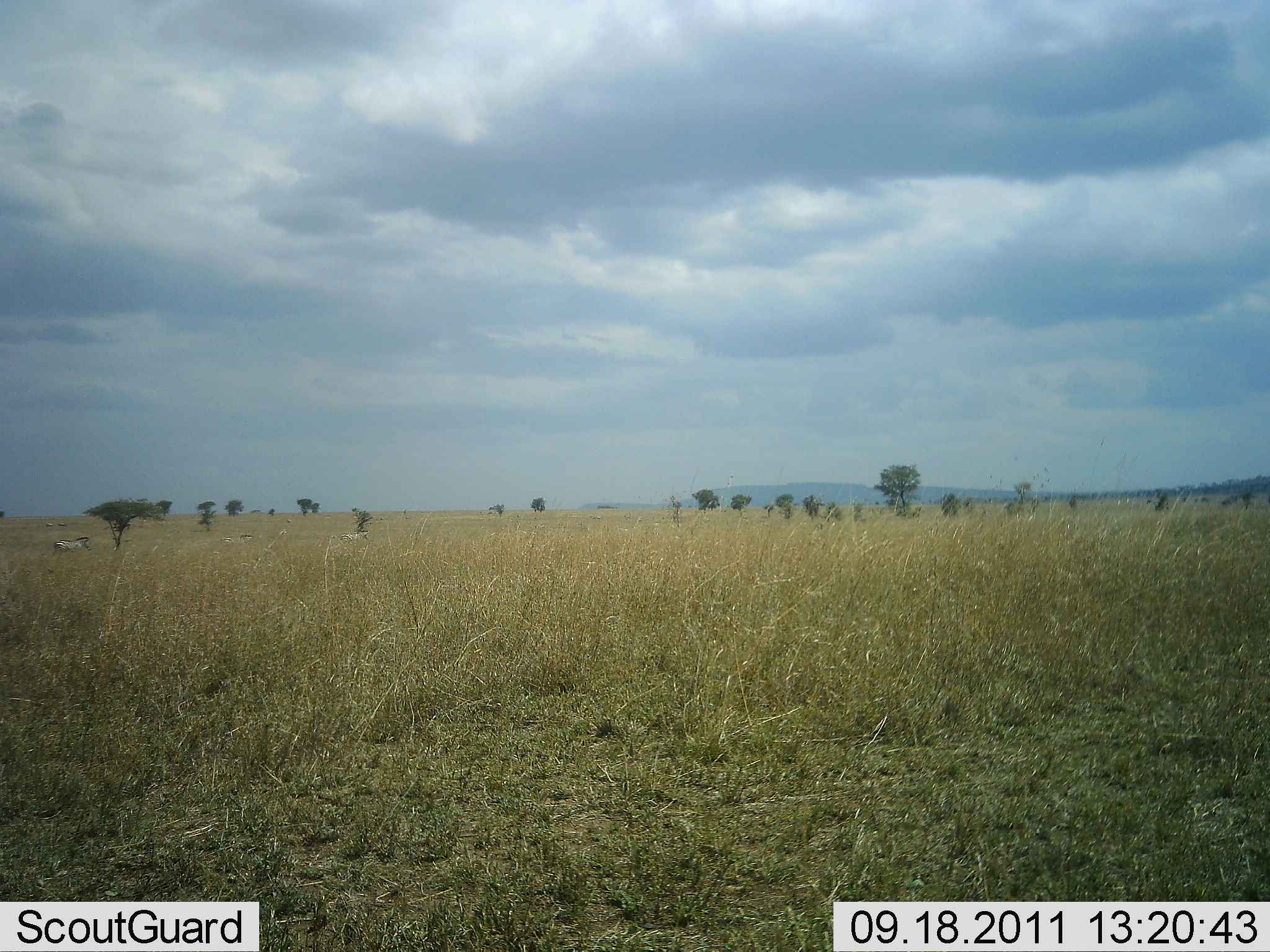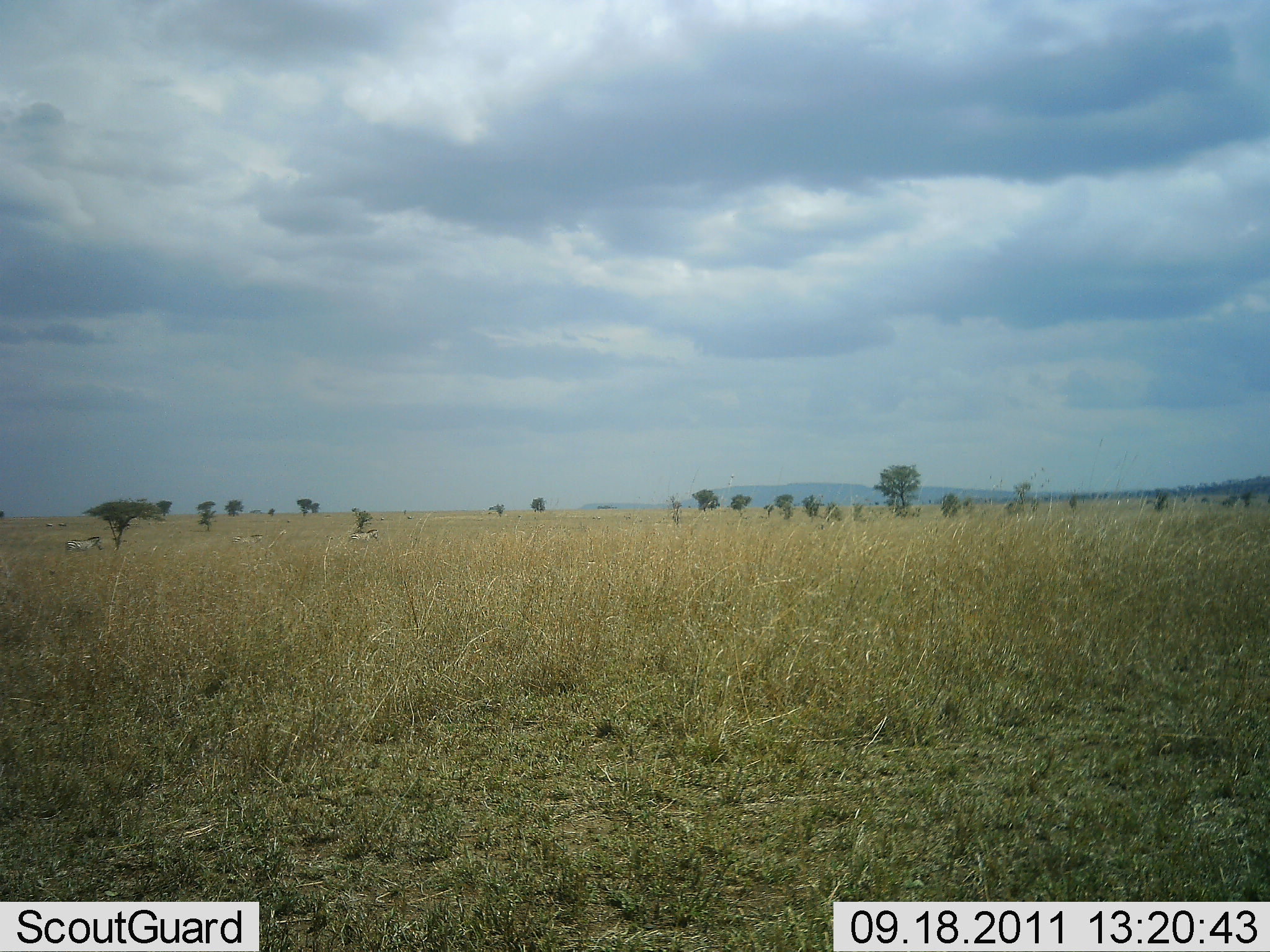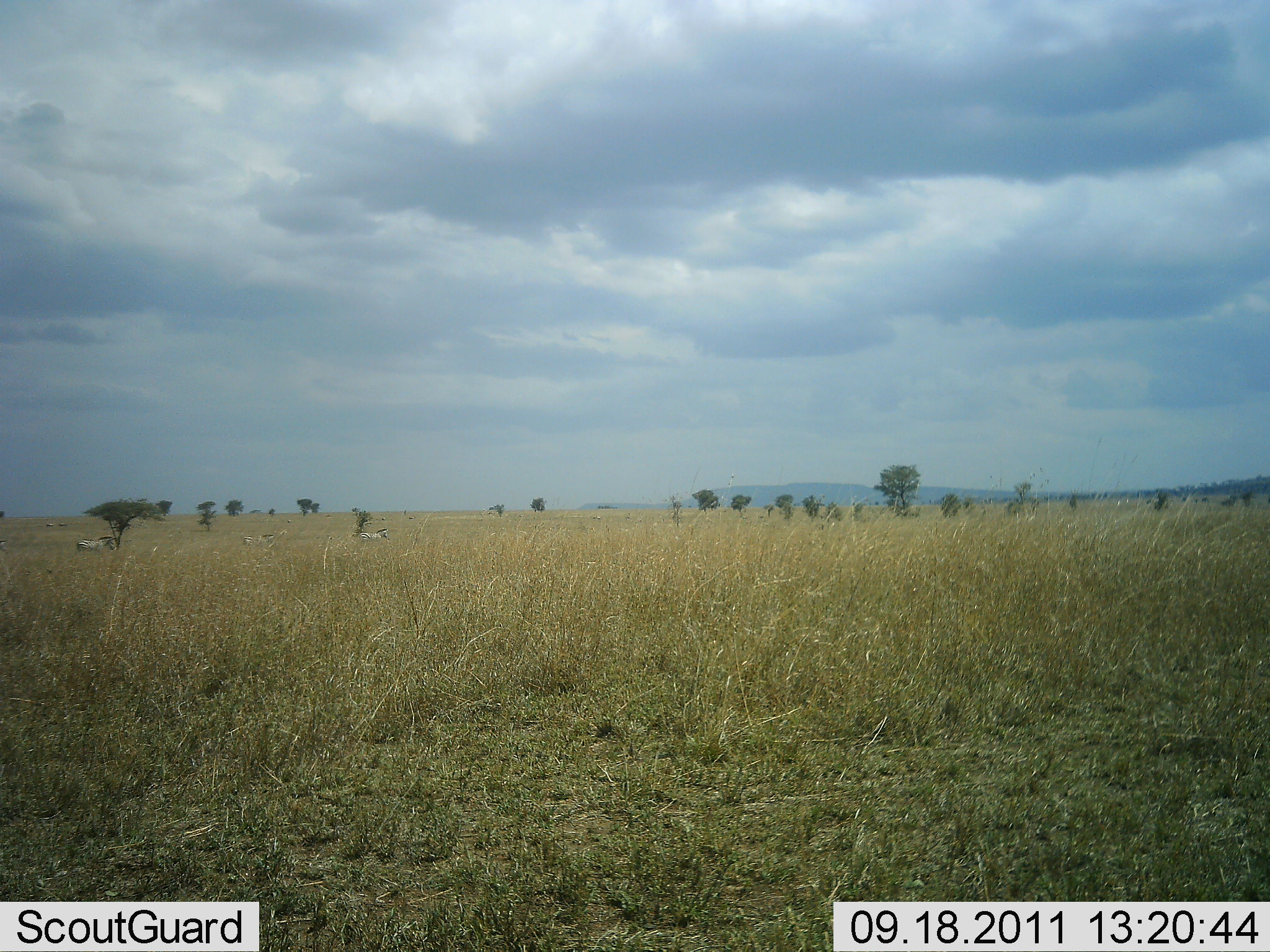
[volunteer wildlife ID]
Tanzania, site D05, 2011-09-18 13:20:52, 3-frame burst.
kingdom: Animalia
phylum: Chordata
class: Mammalia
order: Perissodactyla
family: Equidae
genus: Equus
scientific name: Equus quagga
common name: plains zebra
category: zebra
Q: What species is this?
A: Zebra (plains zebra) (Equus quagga).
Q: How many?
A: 3.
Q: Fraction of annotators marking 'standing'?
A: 7%.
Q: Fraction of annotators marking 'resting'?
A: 0%.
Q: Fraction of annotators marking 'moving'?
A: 100%.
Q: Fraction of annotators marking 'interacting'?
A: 0%.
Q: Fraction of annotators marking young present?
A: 0%.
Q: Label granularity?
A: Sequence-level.